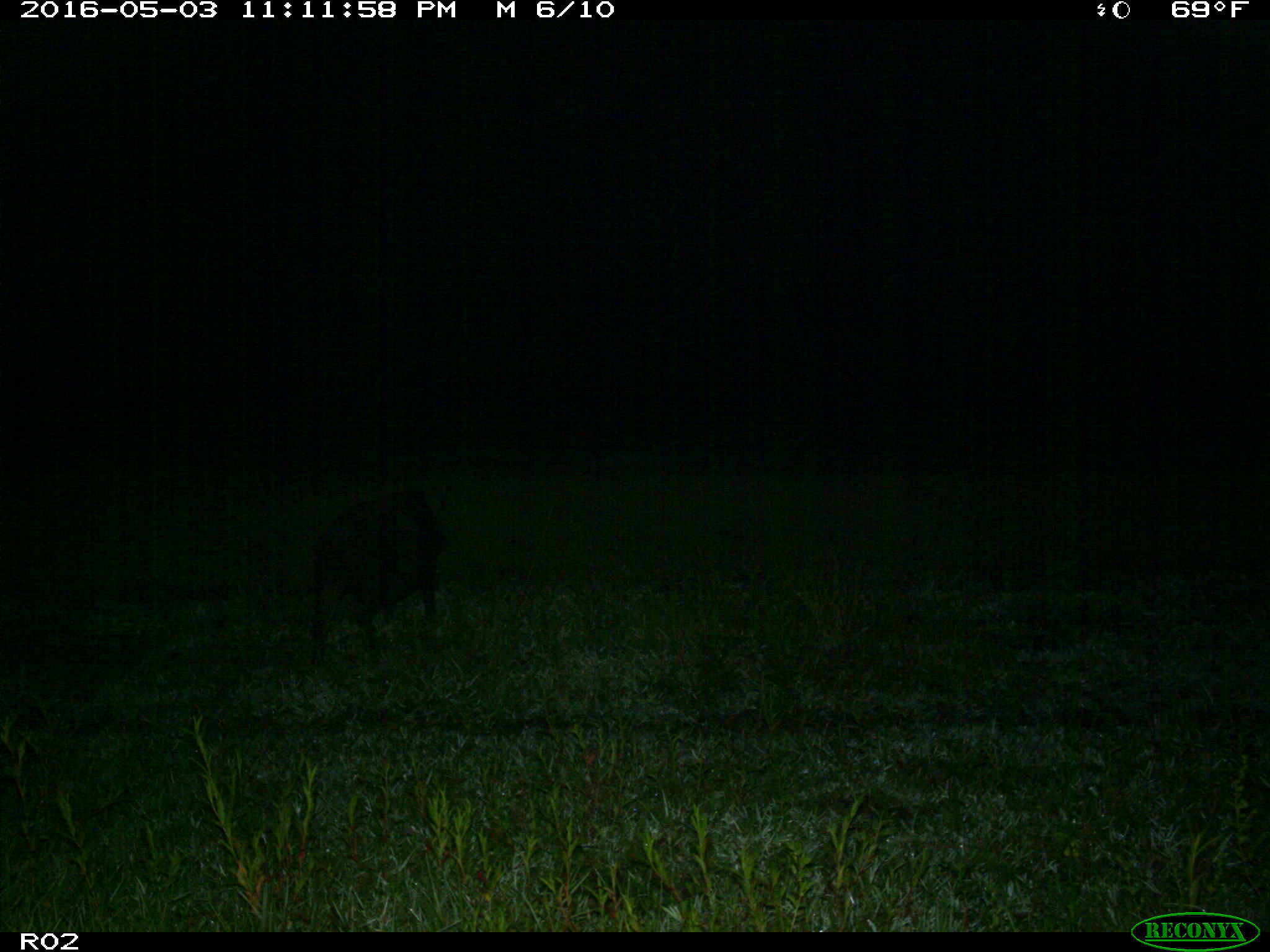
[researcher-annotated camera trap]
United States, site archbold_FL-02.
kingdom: Animalia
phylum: Chordata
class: Mammalia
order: Artiodactyla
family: Suidae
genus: Sus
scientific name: Sus scrofa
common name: wild boar